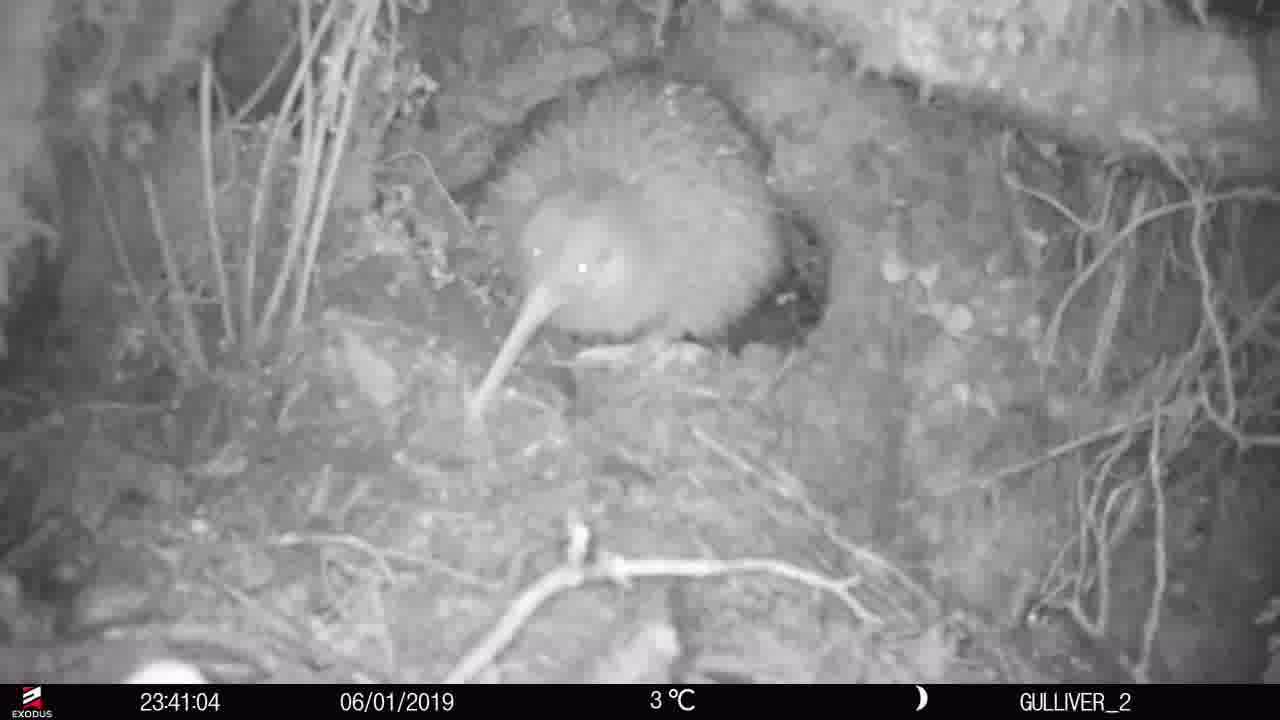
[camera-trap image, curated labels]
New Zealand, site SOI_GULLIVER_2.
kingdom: Animalia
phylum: Chordata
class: Aves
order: Apterygiformes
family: Apterygidae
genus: Apteryx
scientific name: Apteryx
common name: kiwi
Kiwi (Apteryx).